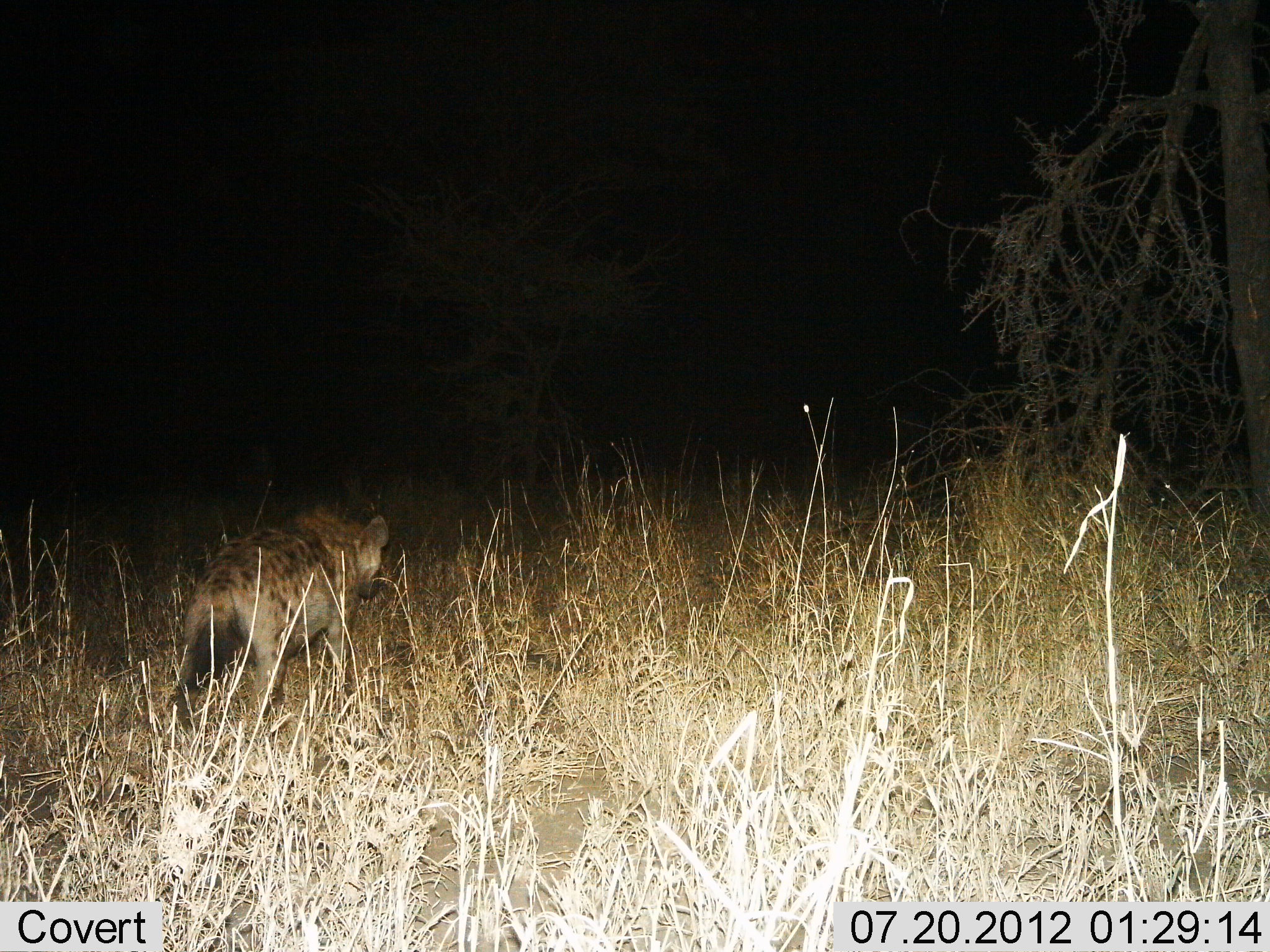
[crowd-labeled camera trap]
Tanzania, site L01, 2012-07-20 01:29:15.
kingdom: Animalia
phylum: Chordata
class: Mammalia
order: Carnivora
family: Hyaenidae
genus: Crocuta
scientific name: Crocuta crocuta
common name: spotted hyena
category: hyenaspotted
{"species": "hyenaspotted (spotted hyena) (Crocuta crocuta)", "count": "1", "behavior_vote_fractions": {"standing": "20%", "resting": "0%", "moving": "80%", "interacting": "0%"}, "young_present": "0%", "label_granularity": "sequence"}